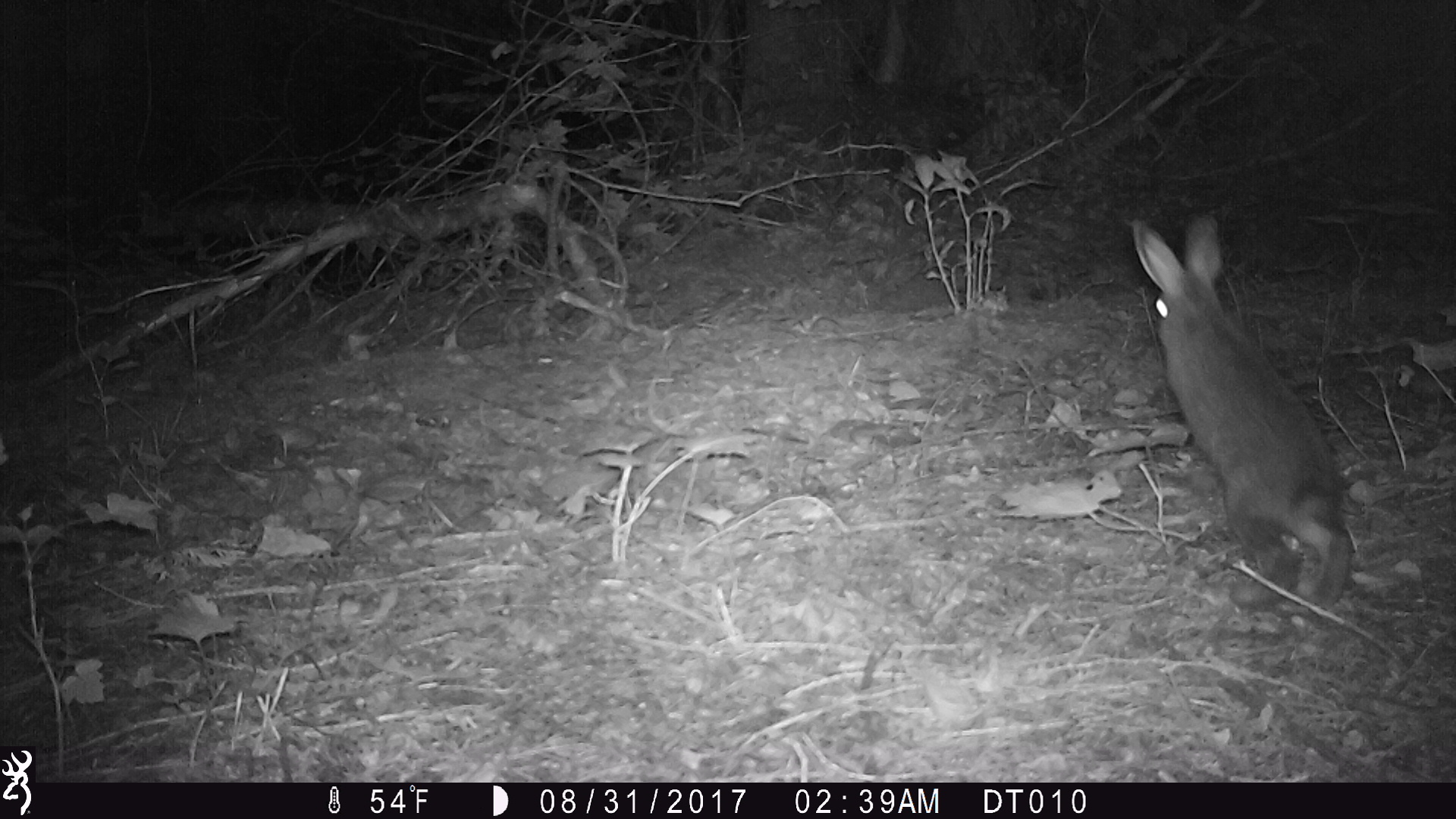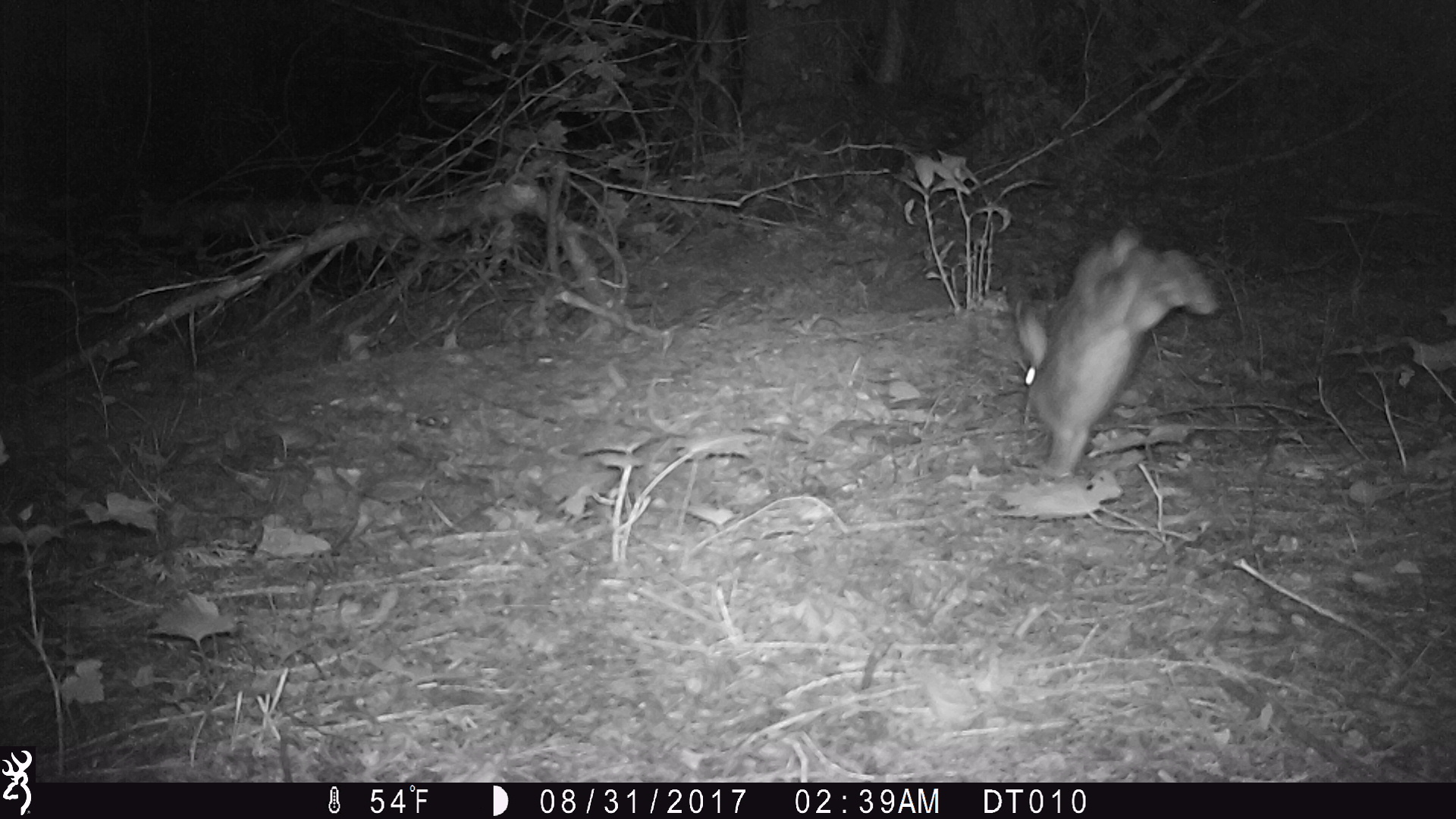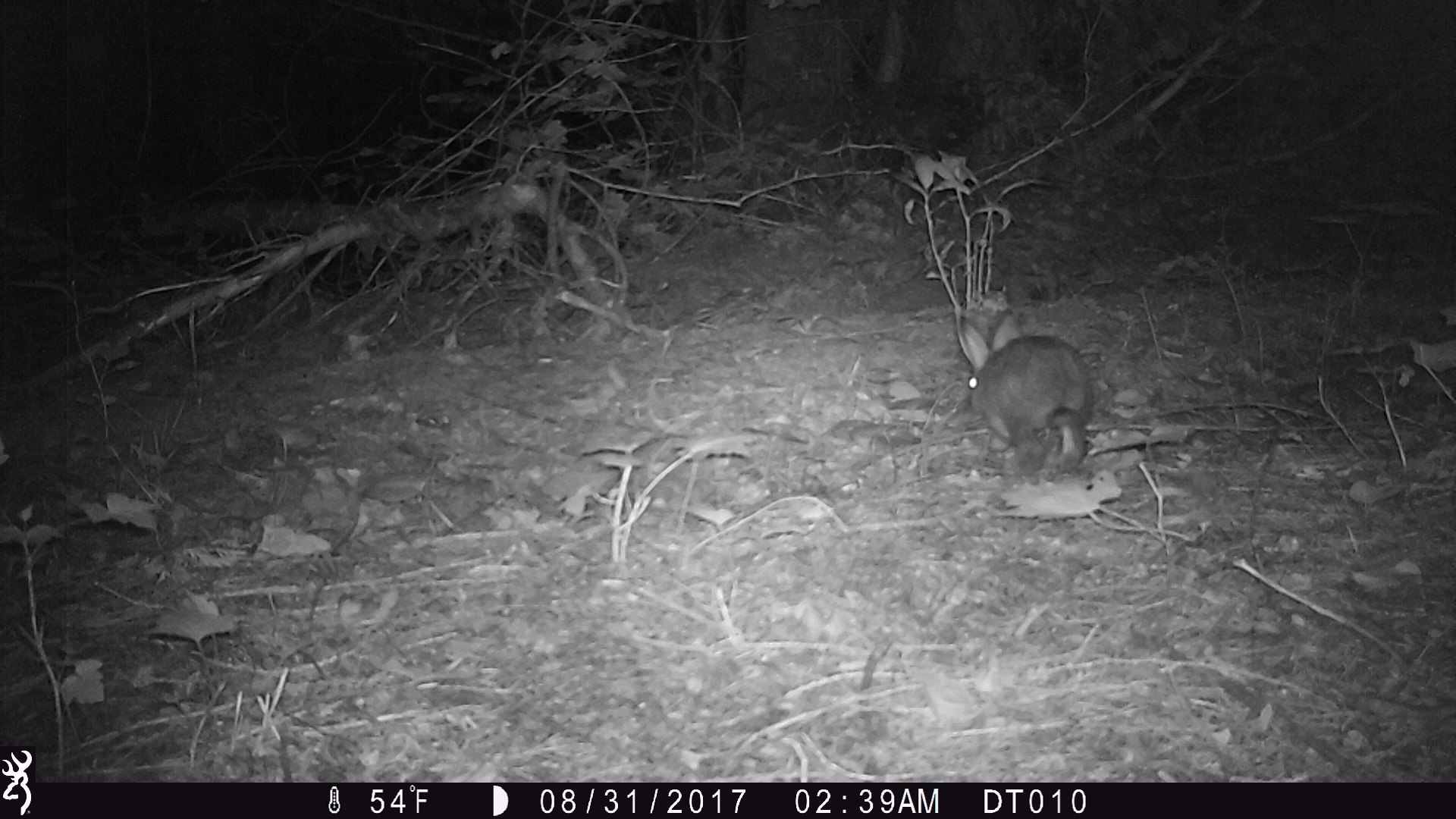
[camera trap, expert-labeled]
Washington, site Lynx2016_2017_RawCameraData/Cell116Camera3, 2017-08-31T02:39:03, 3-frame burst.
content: unidentified animal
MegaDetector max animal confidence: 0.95